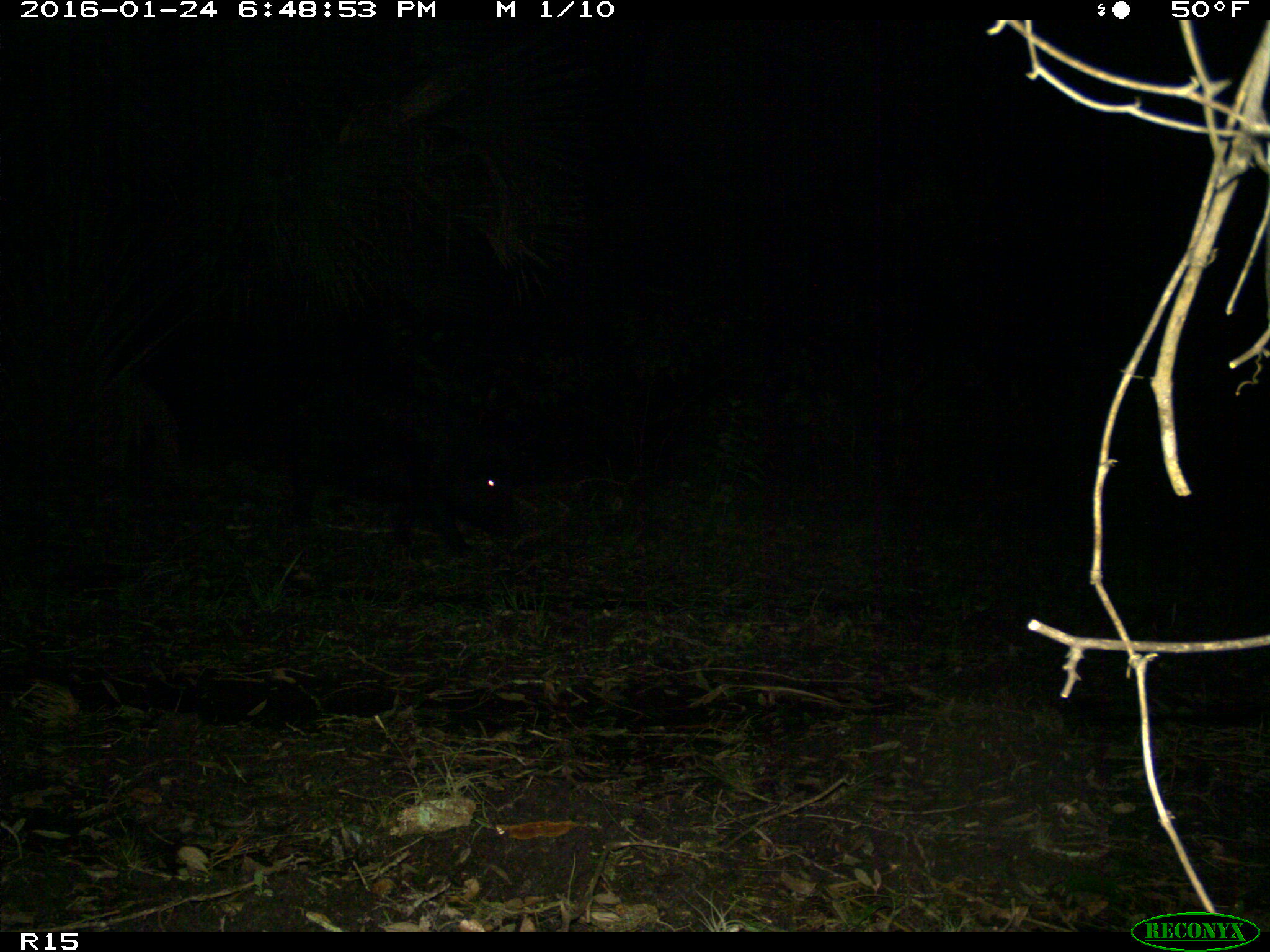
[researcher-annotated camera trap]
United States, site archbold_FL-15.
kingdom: Animalia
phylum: Chordata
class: Mammalia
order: Artiodactyla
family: Suidae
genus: Sus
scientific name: Sus scrofa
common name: wild boar